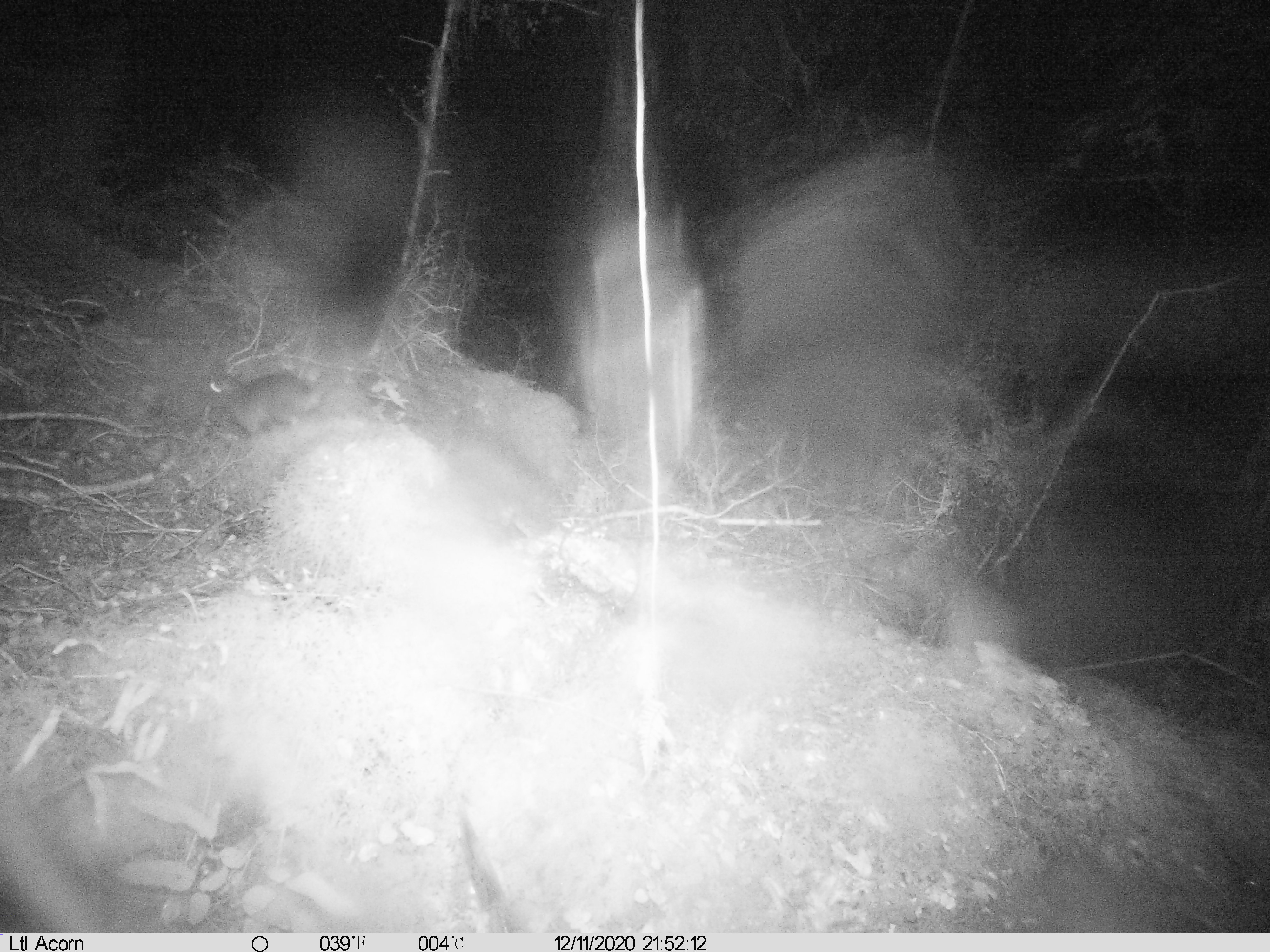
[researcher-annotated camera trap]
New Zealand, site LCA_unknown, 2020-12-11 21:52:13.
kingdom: Animalia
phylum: Chordata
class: Mammalia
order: Carnivora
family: Mustelidae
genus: Mustela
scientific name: Mustela erminea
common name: stoat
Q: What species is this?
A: Stoat (Mustela erminea).